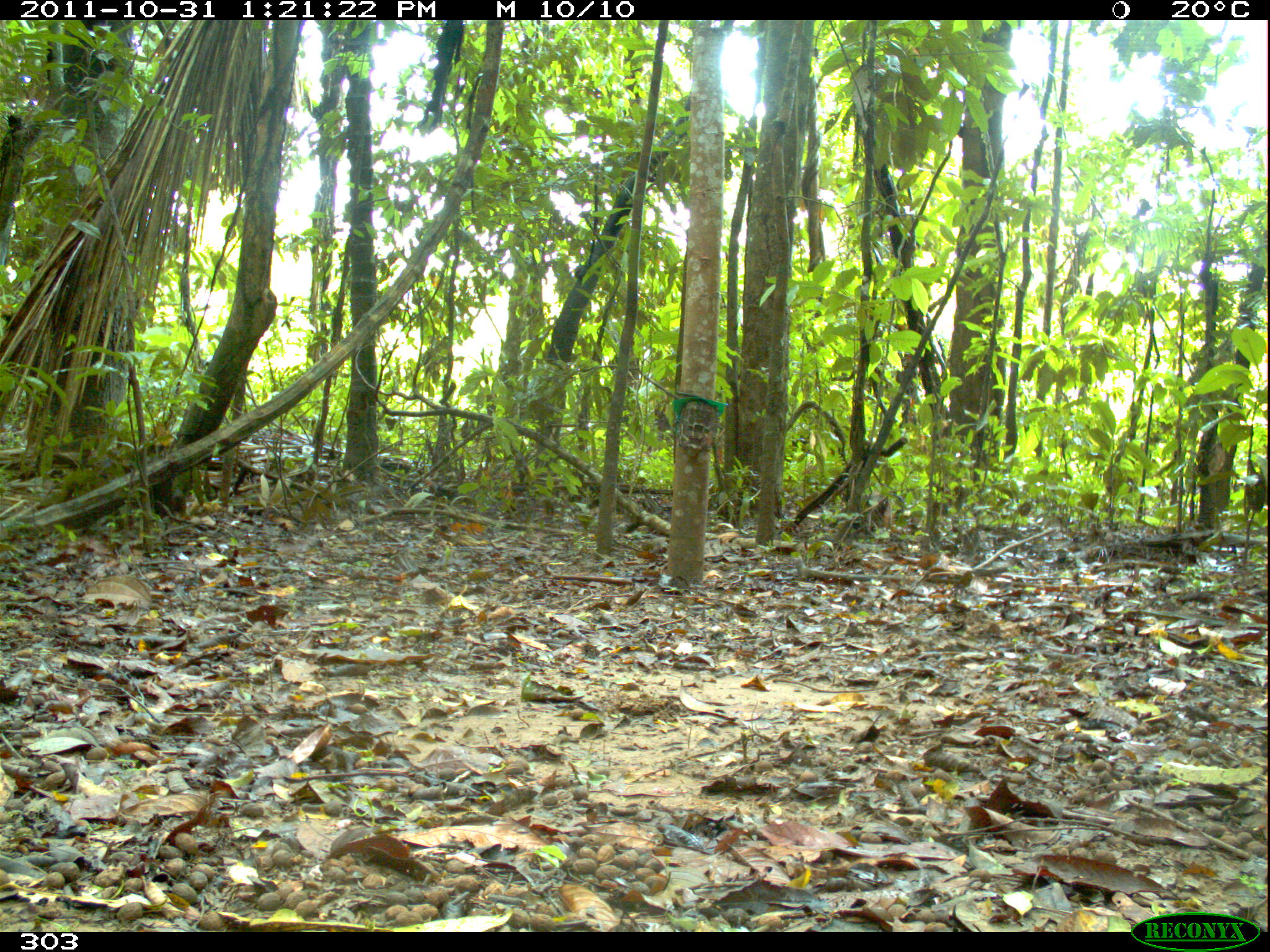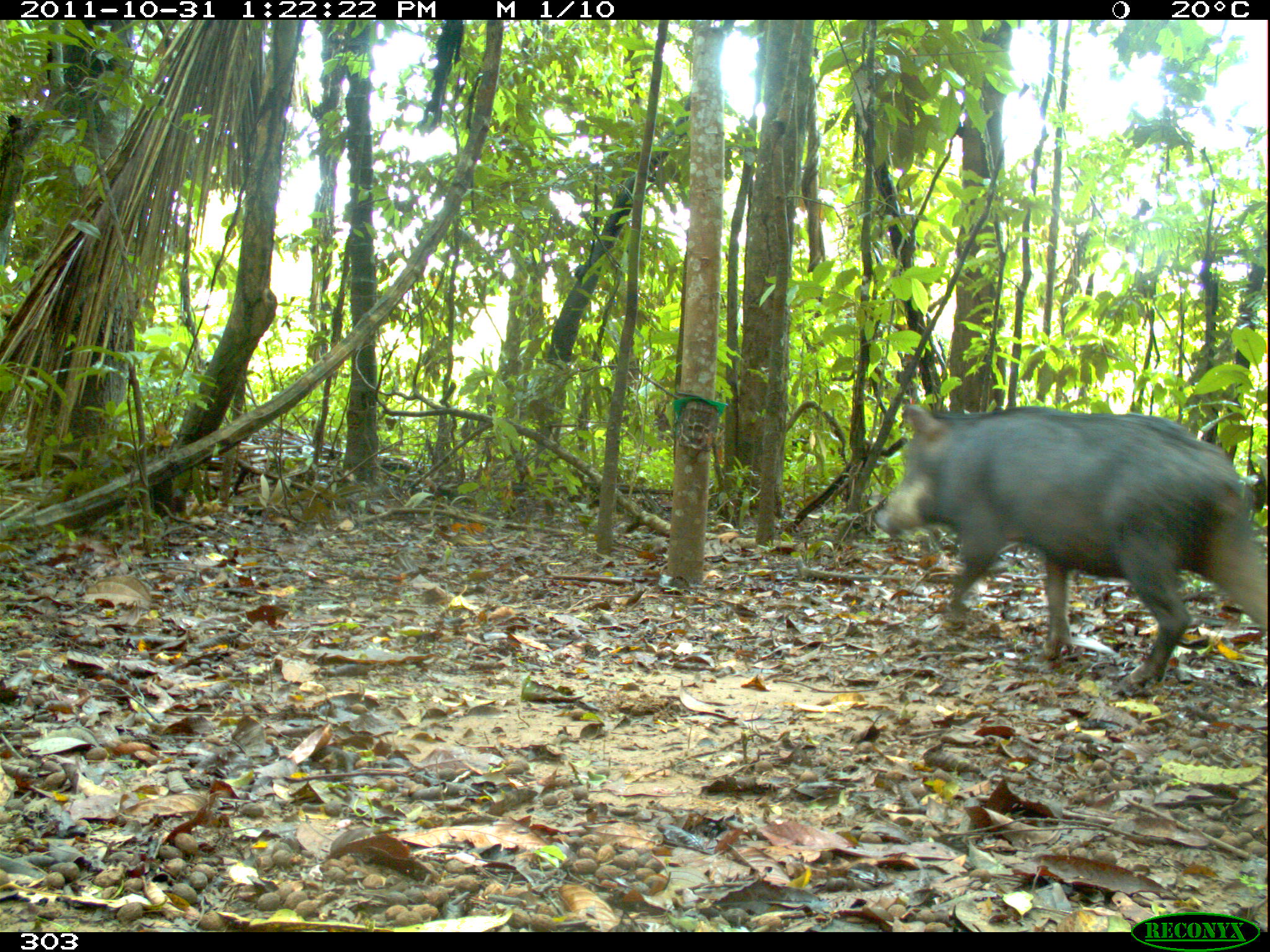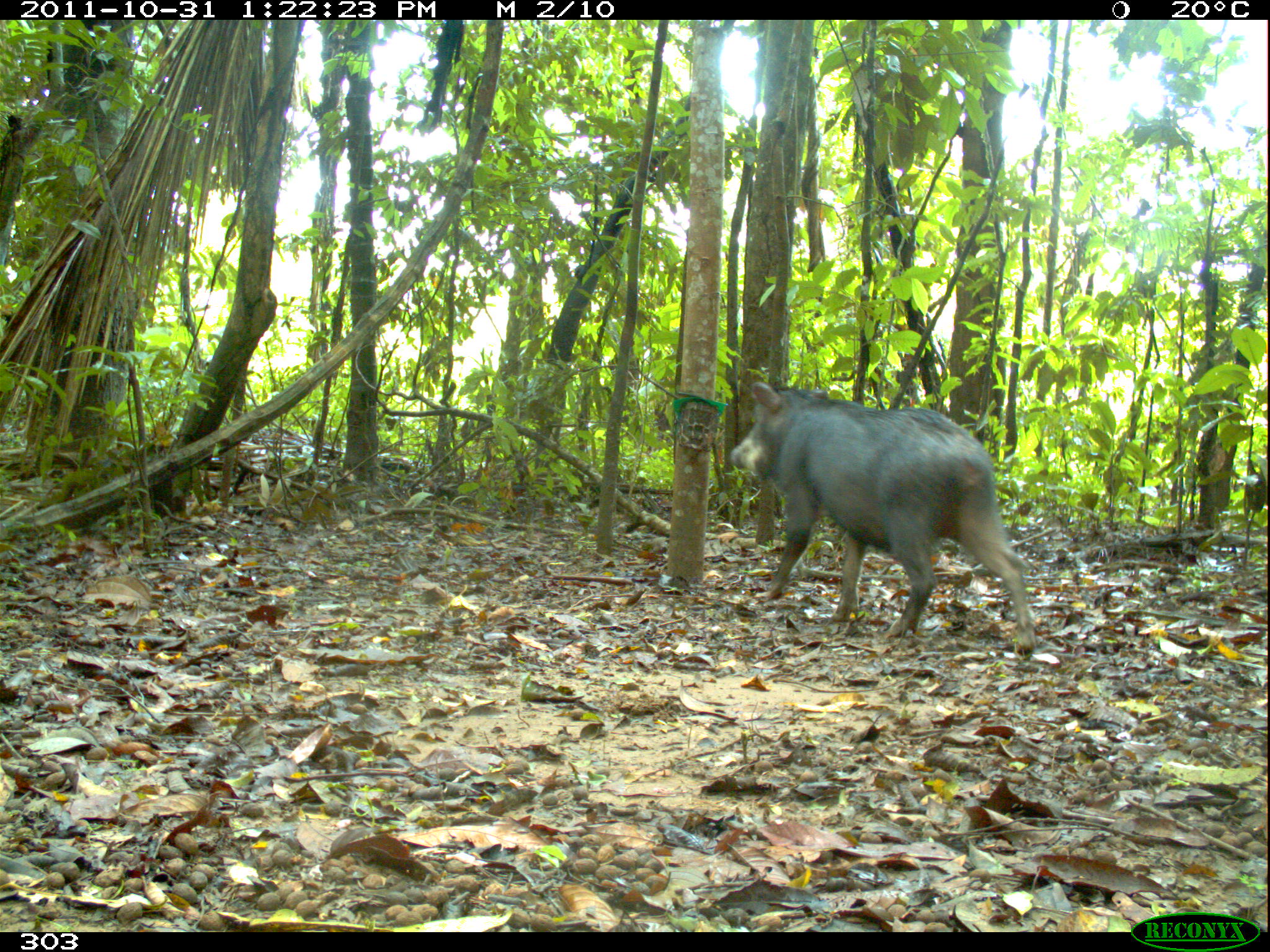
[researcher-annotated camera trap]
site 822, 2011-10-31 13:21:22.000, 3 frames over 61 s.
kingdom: Animalia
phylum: Chordata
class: Mammalia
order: Artiodactyla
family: Tayassuidae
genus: Tayassu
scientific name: Tayassu pecari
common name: white-lipped peccary